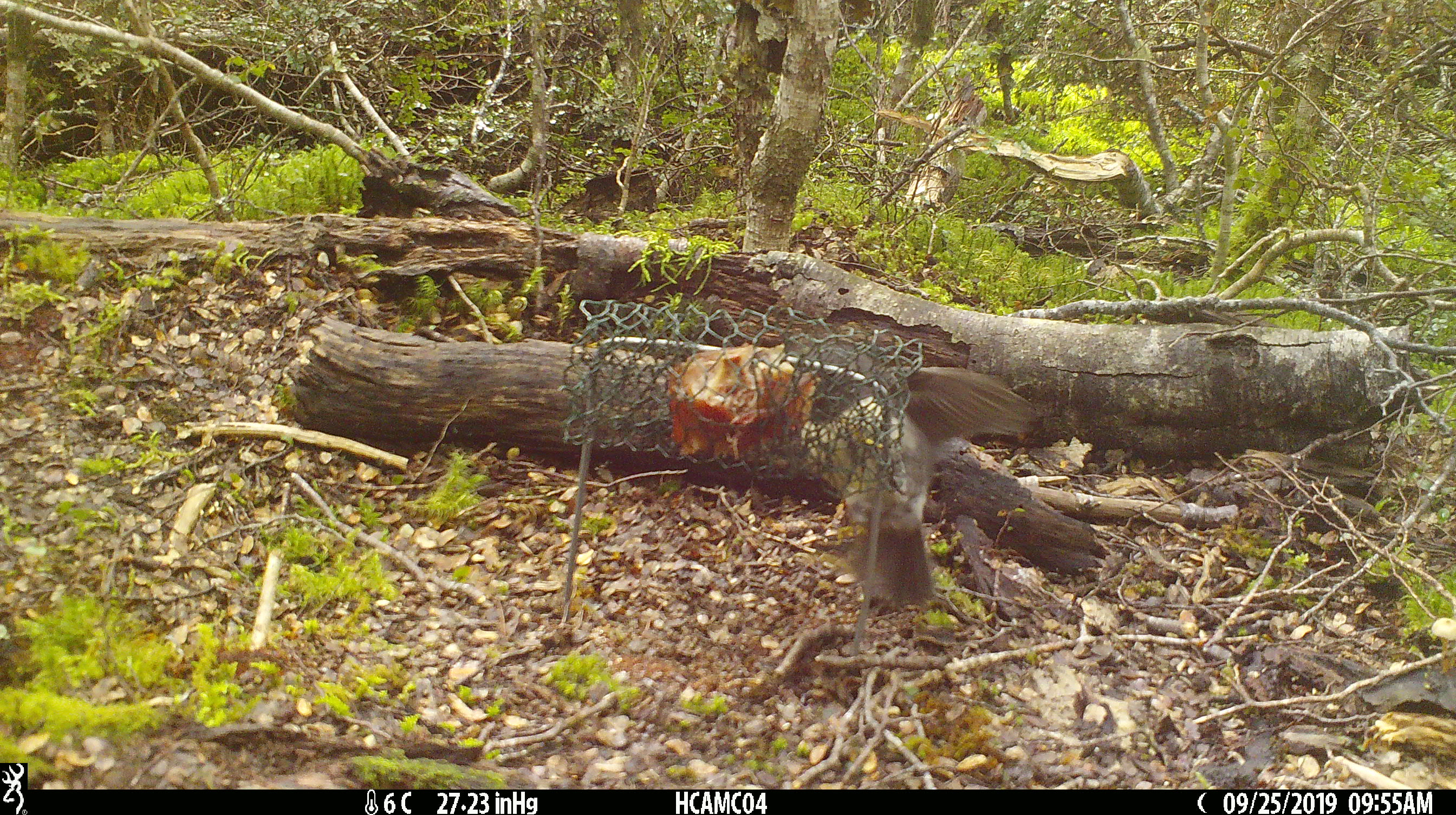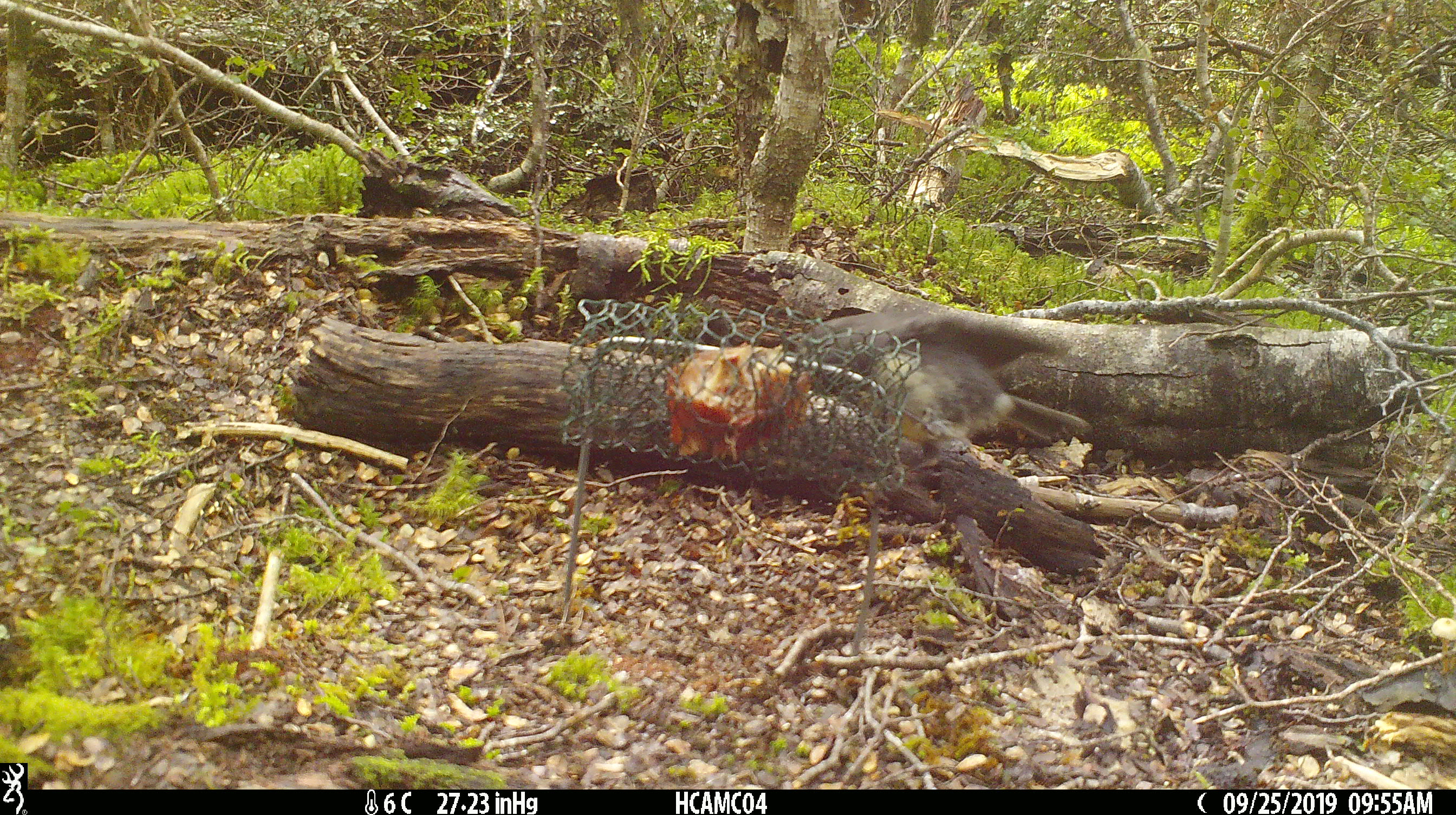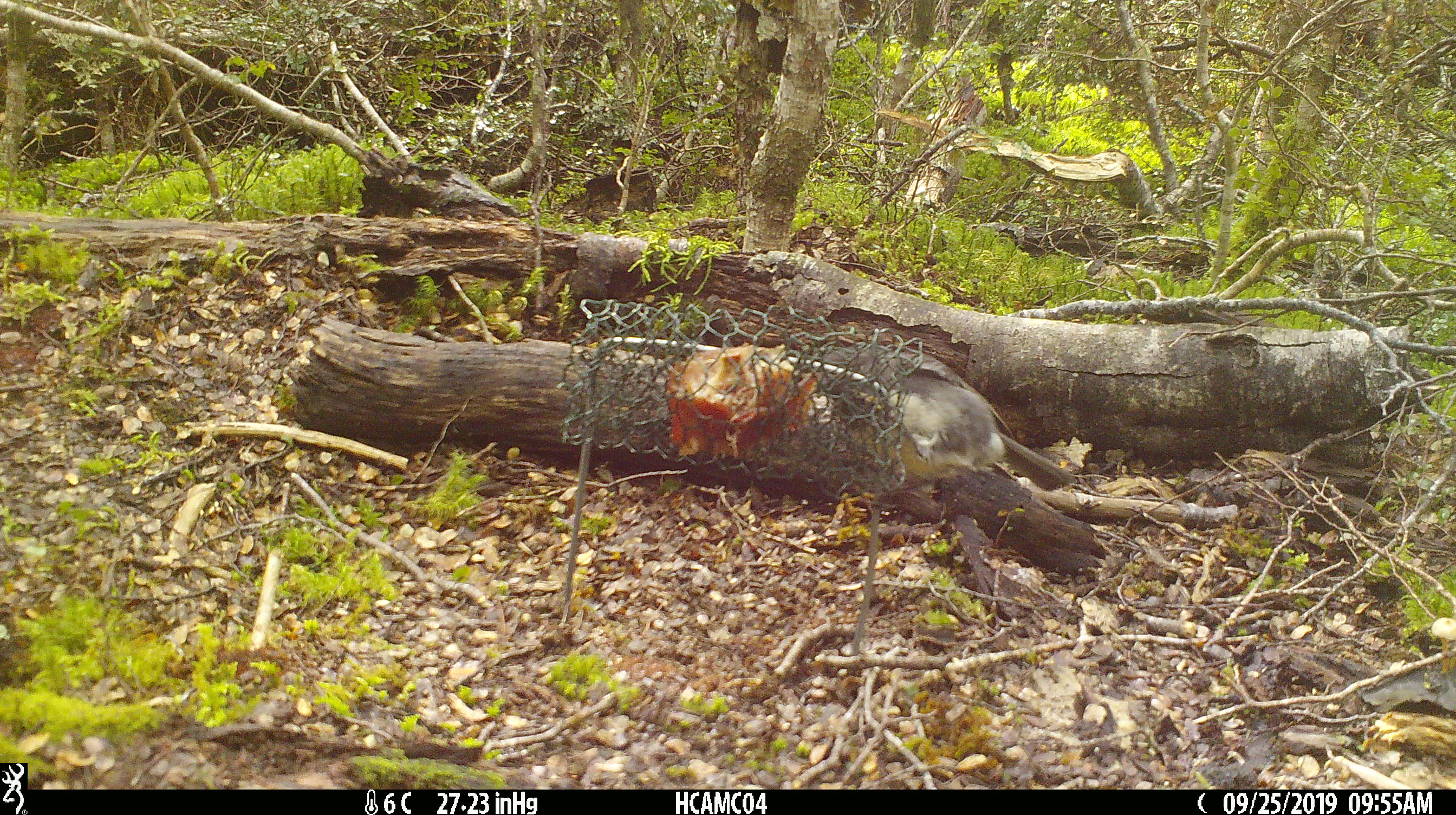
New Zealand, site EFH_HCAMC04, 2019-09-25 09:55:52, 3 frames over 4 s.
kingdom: Animalia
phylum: Chordata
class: Aves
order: Passeriformes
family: Petroicidae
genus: Petroica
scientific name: Petroica australis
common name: new zealand robin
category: robin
Robin (new zealand robin) (Petroica australis).